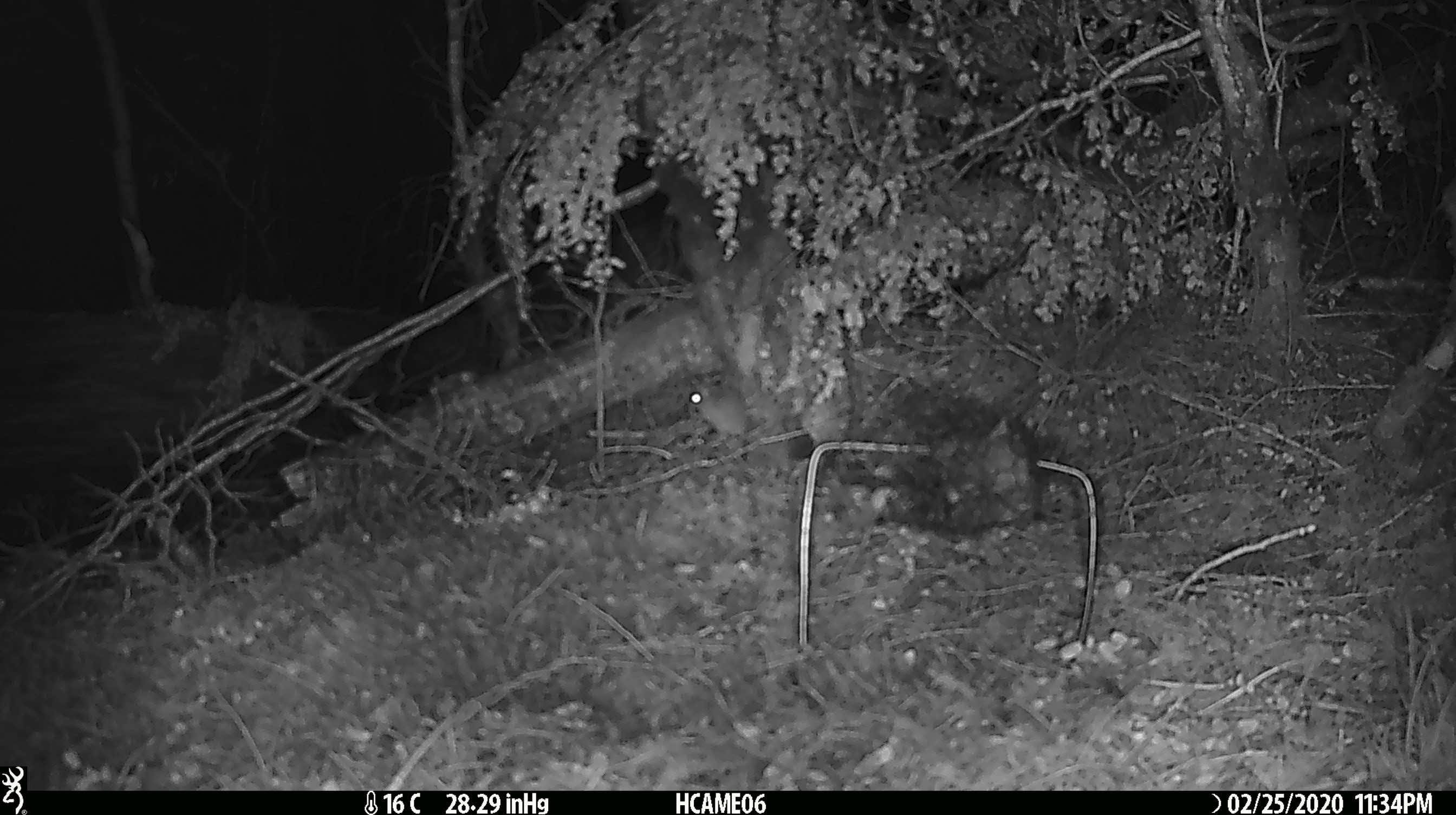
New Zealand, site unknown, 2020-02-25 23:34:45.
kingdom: Animalia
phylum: Chordata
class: Mammalia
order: Rodentia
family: Muridae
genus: Mus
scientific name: Mus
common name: mouse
Mouse (Mus).